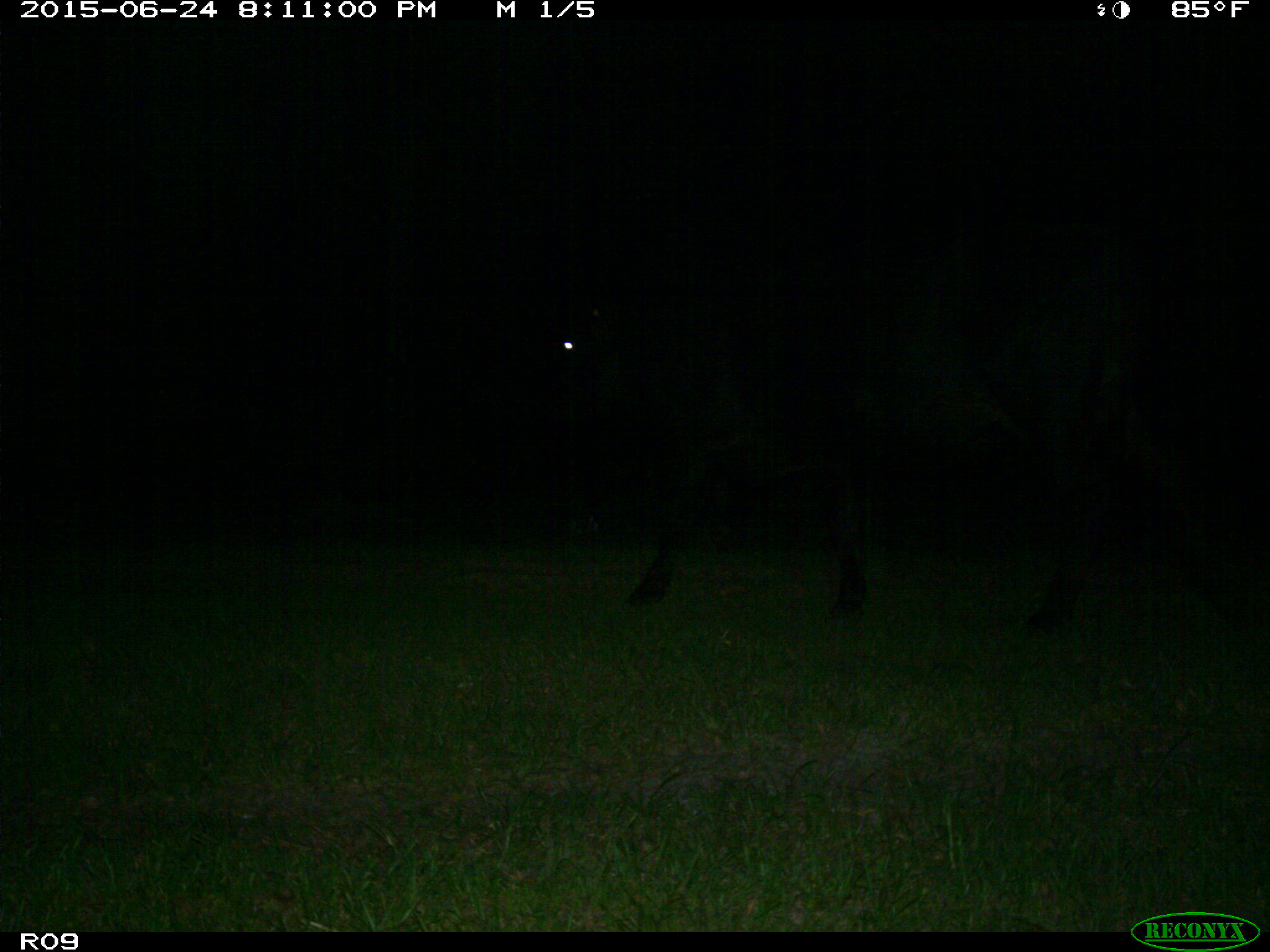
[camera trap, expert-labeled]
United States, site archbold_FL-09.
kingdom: Animalia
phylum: Chordata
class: Mammalia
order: Artiodactyla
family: Bovidae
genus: Bos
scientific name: Bos taurus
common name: domestic cow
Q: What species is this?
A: Bos taurus (domestic cow).